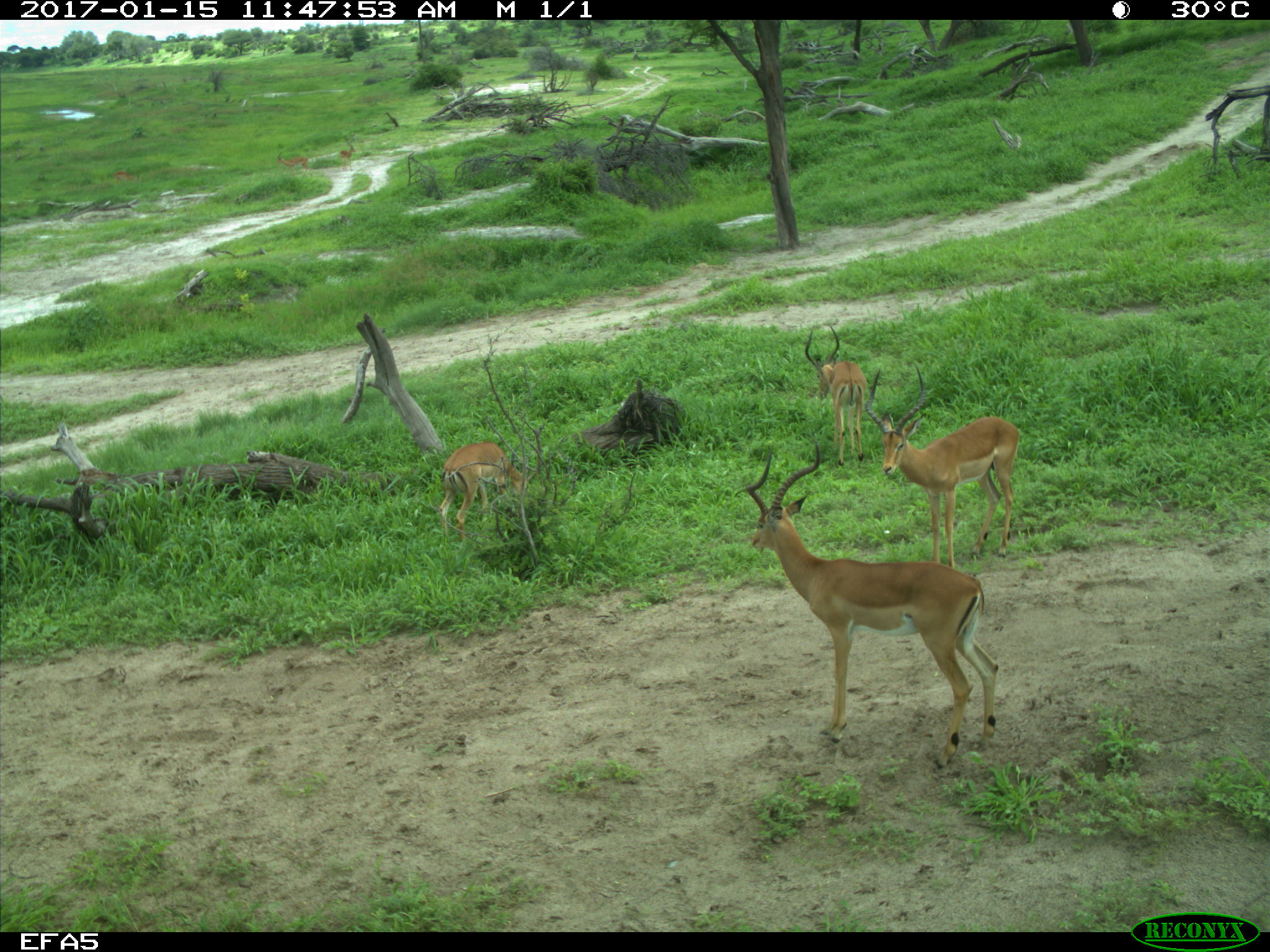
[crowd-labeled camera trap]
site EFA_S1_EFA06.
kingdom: Animalia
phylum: Chordata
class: Mammalia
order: Artiodactyla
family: Bovidae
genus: Aepyceros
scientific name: Aepyceros melampus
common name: impala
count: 7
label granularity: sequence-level